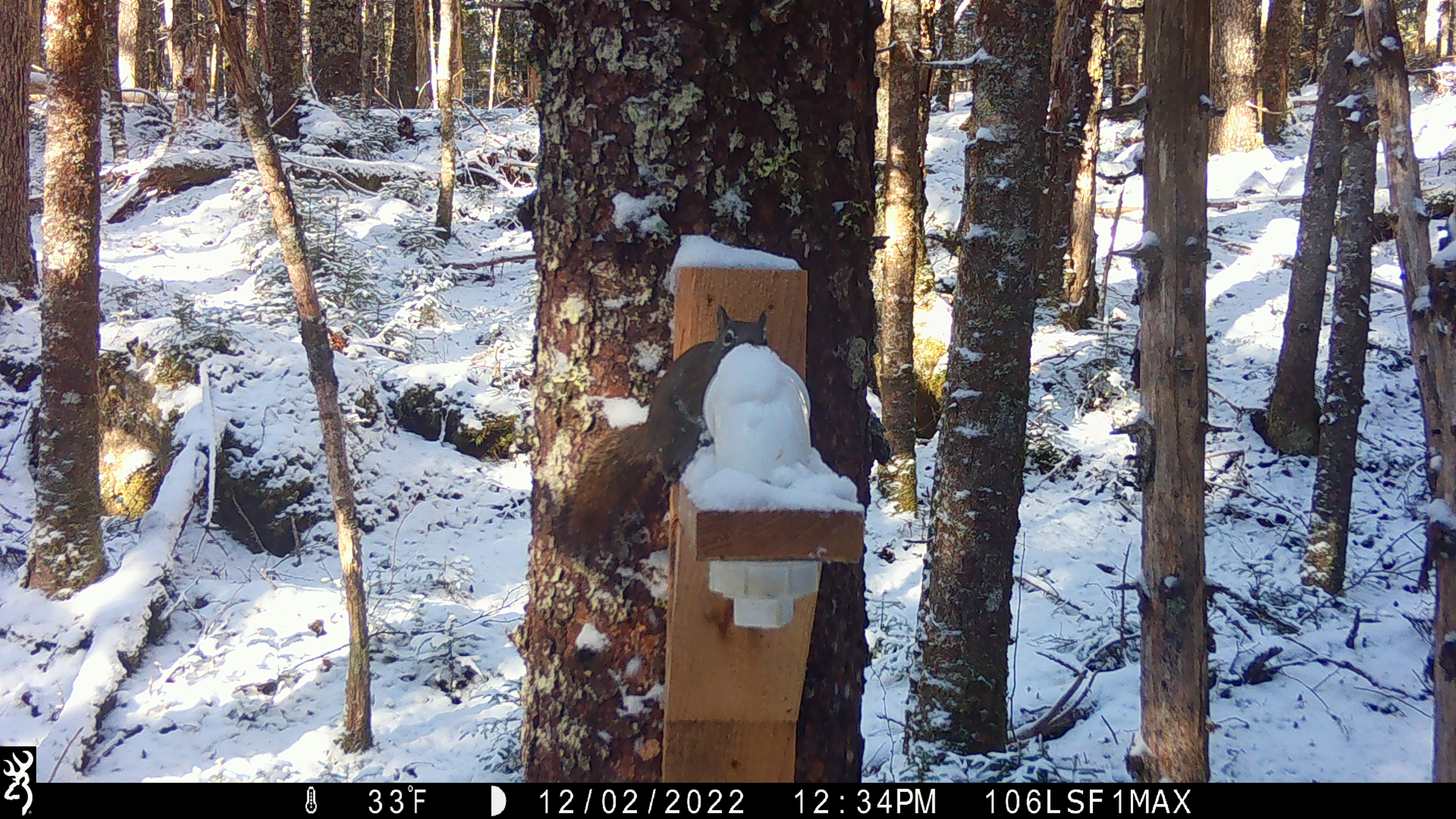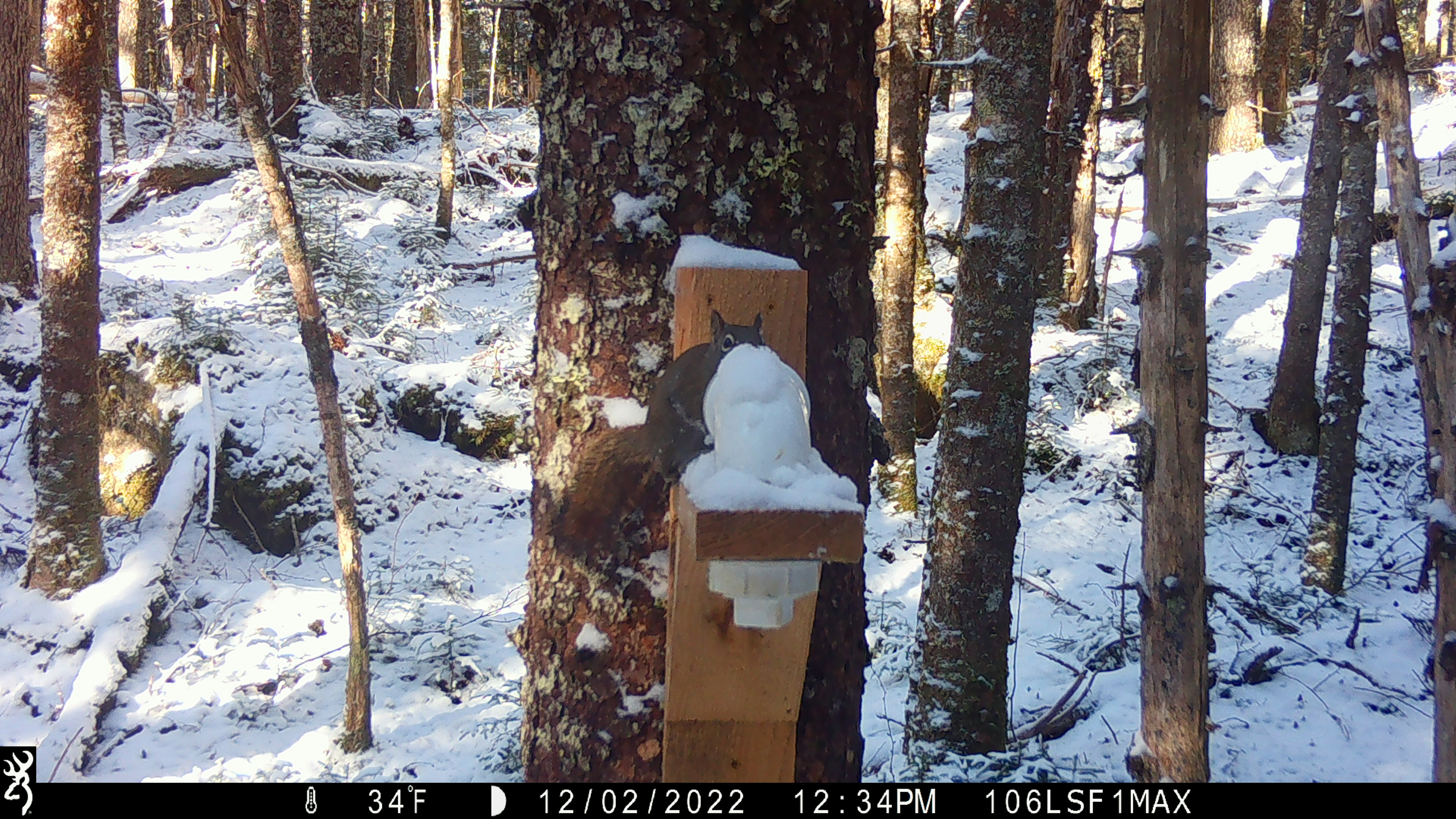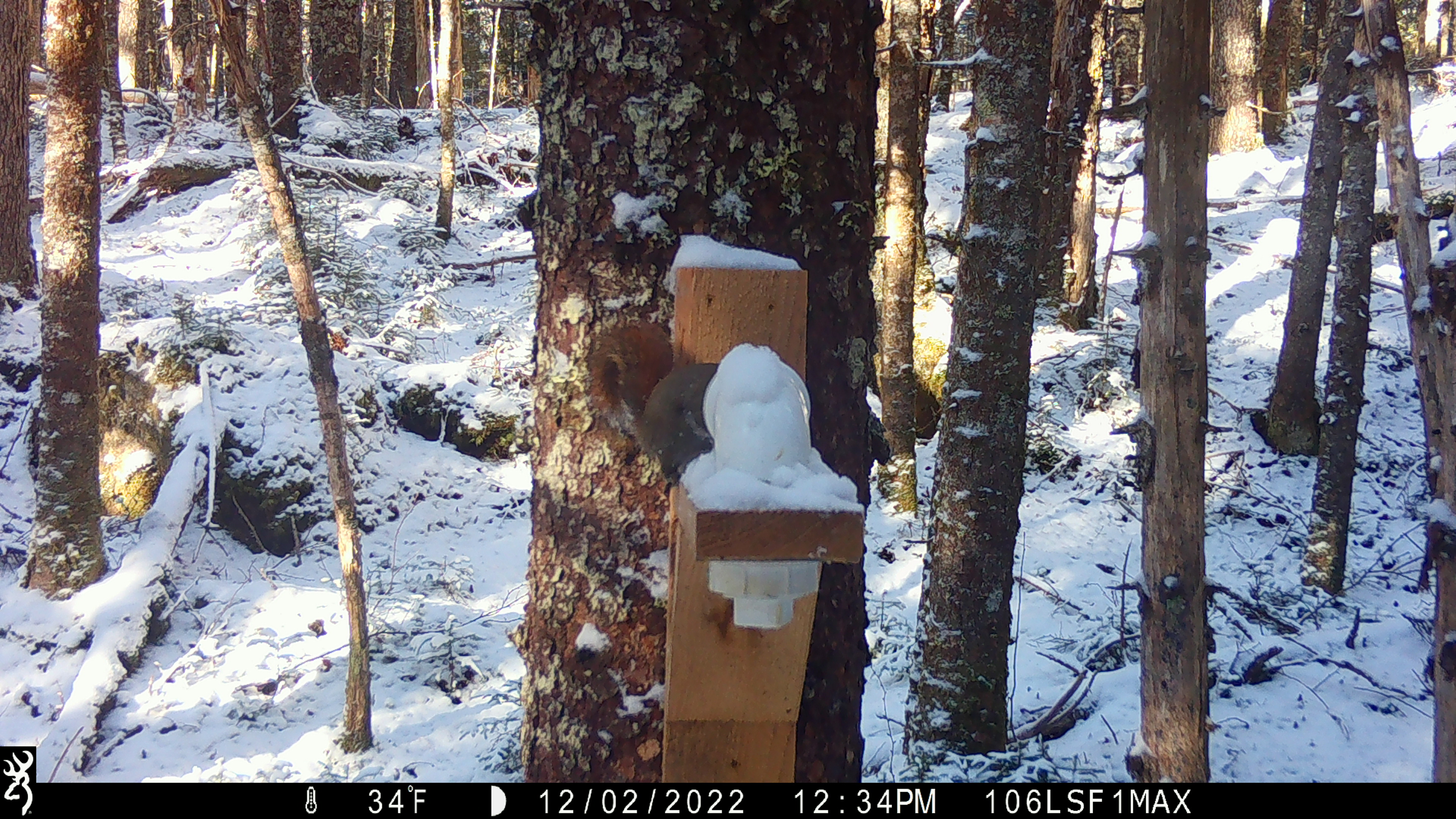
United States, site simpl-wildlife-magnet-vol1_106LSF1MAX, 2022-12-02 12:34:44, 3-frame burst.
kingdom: Animalia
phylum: Chordata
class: Mammalia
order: Rodentia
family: Sciuridae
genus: Tamiasciurus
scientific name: Tamiasciurus hudsonicus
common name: red squirrel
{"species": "red squirrel (Tamiasciurus hudsonicus)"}